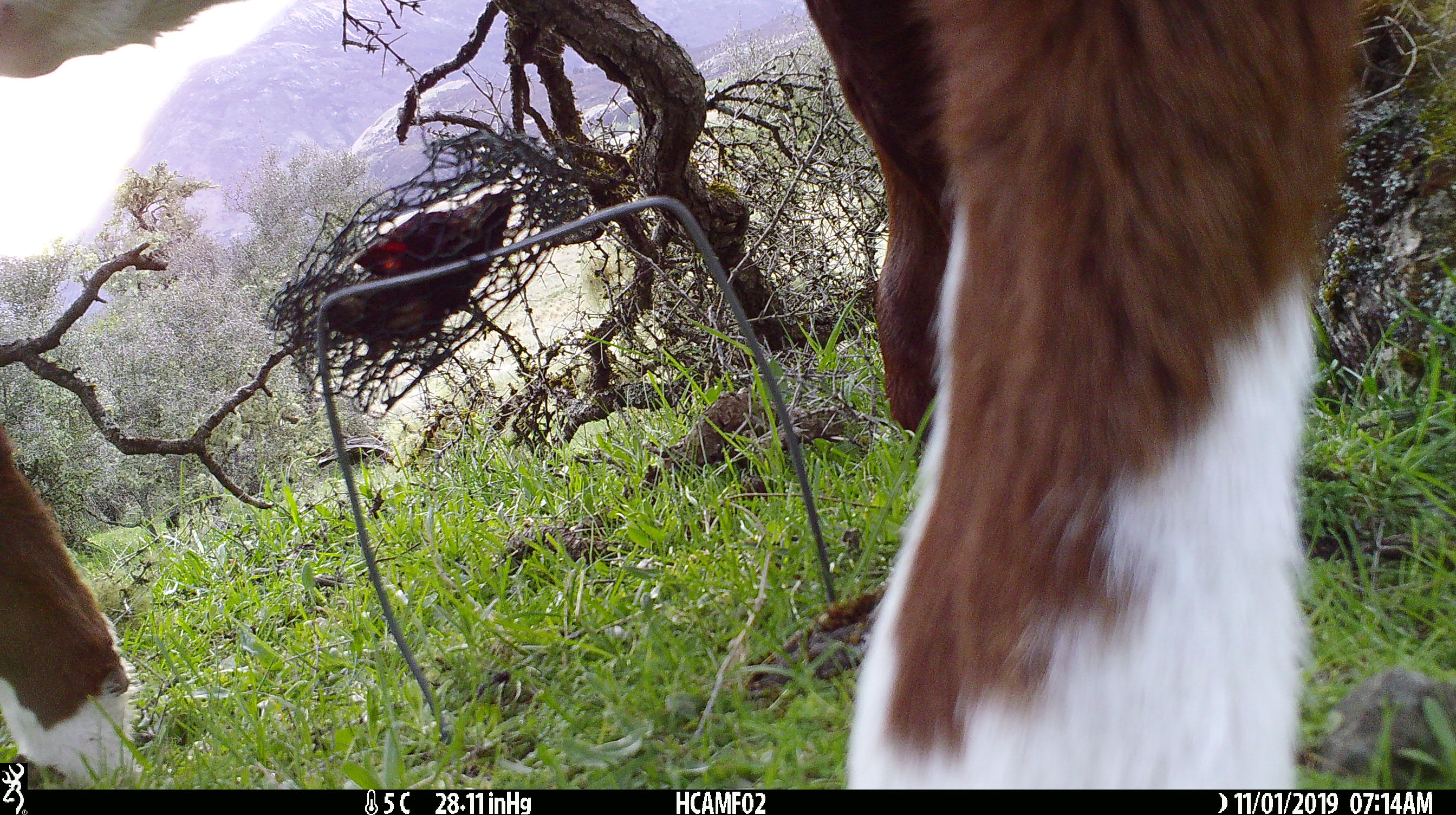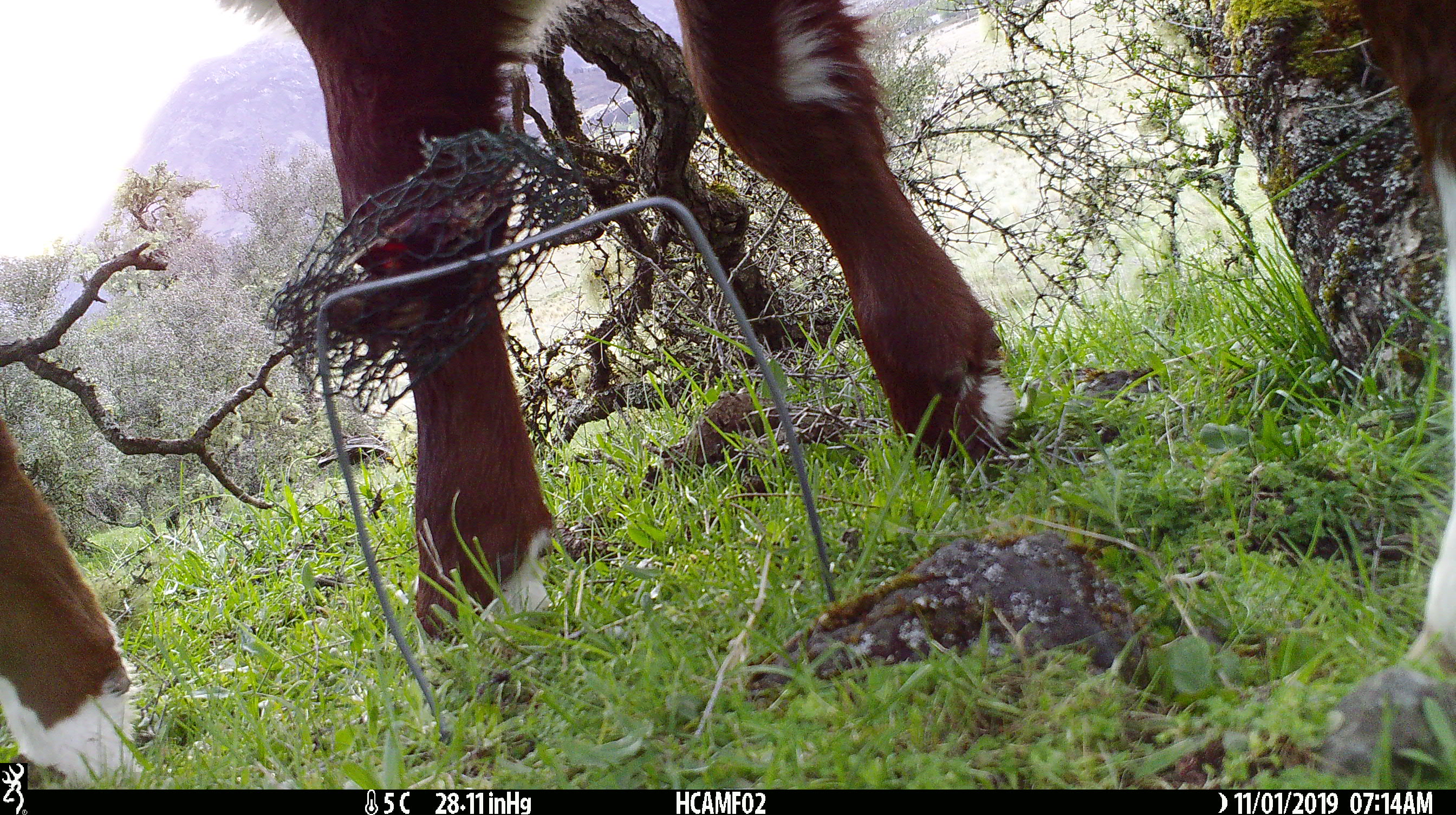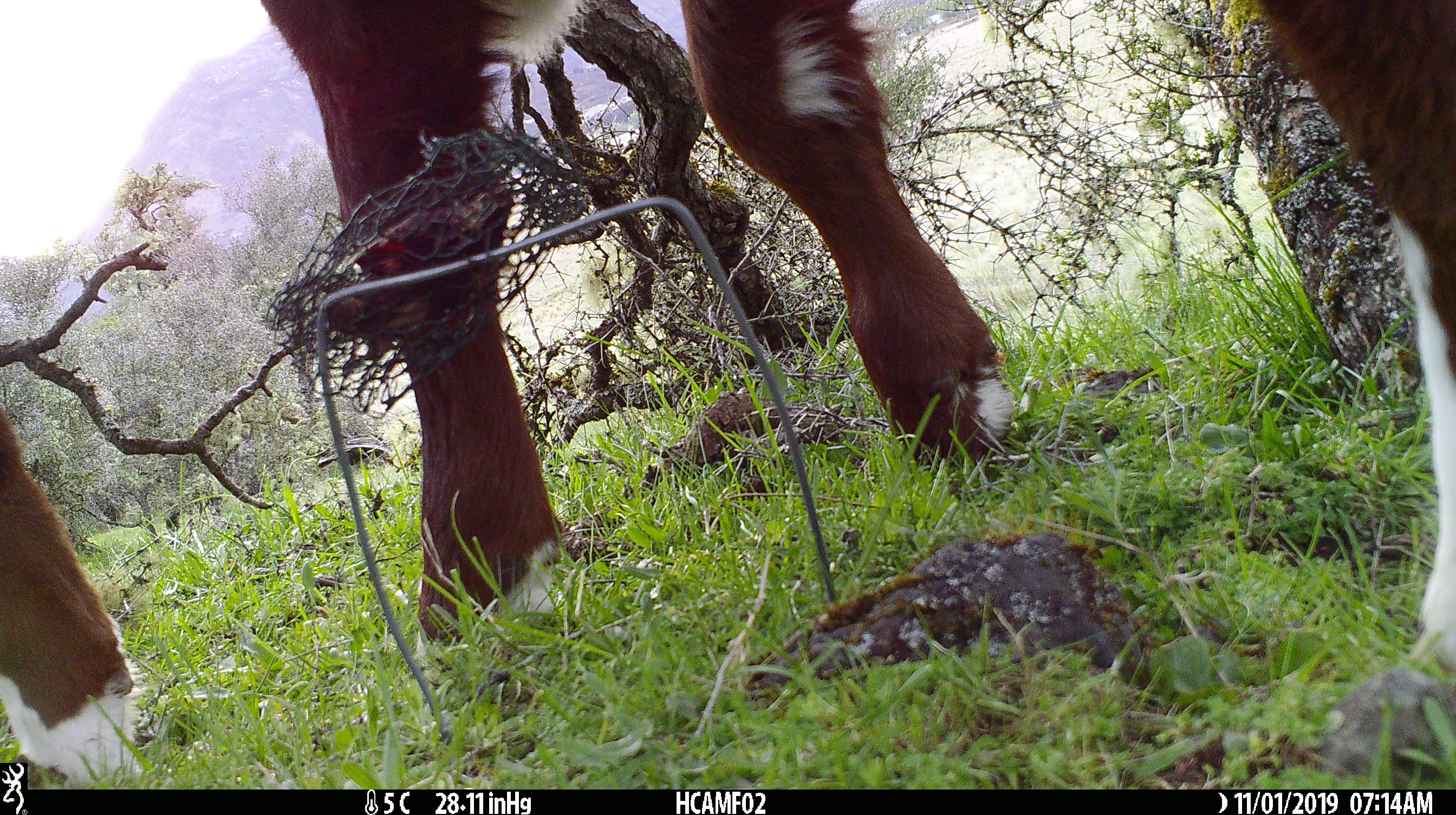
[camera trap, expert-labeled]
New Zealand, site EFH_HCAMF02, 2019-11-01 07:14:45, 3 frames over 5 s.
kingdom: Animalia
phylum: Chordata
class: Mammalia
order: Artiodactyla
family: Bovidae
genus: Bos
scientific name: Bos taurus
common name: domestic cow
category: cow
Cow (domestic cow) (Bos taurus).